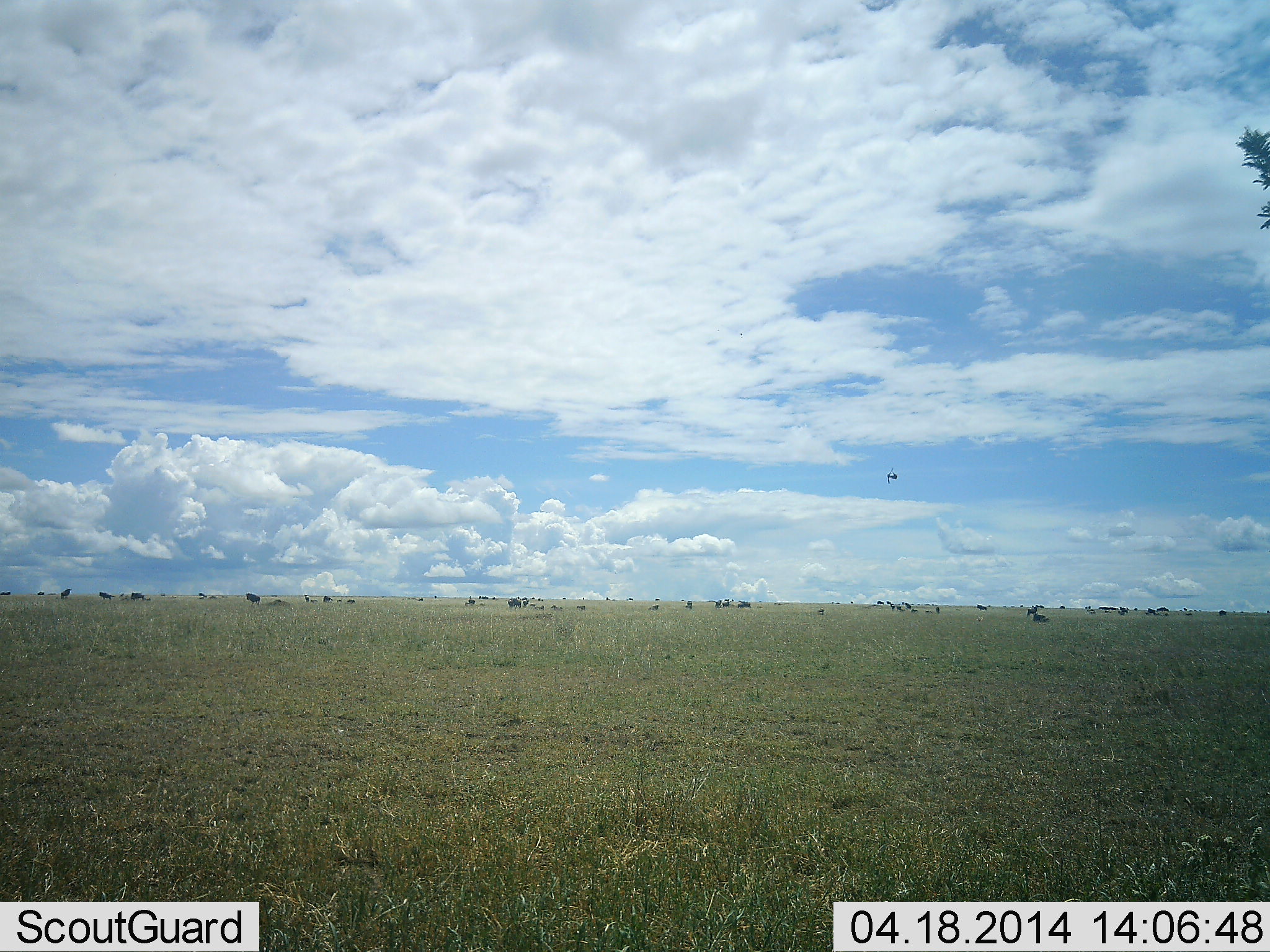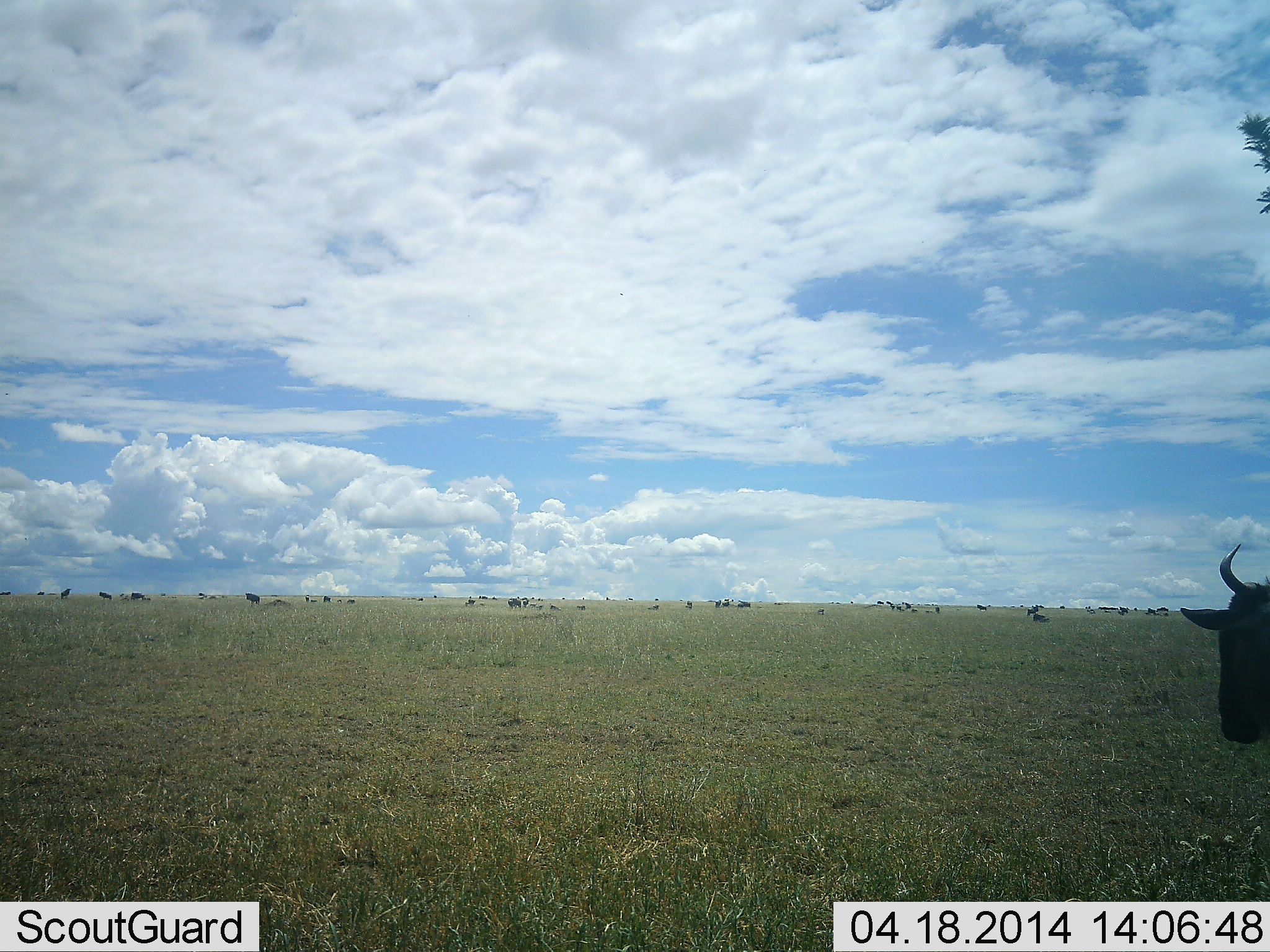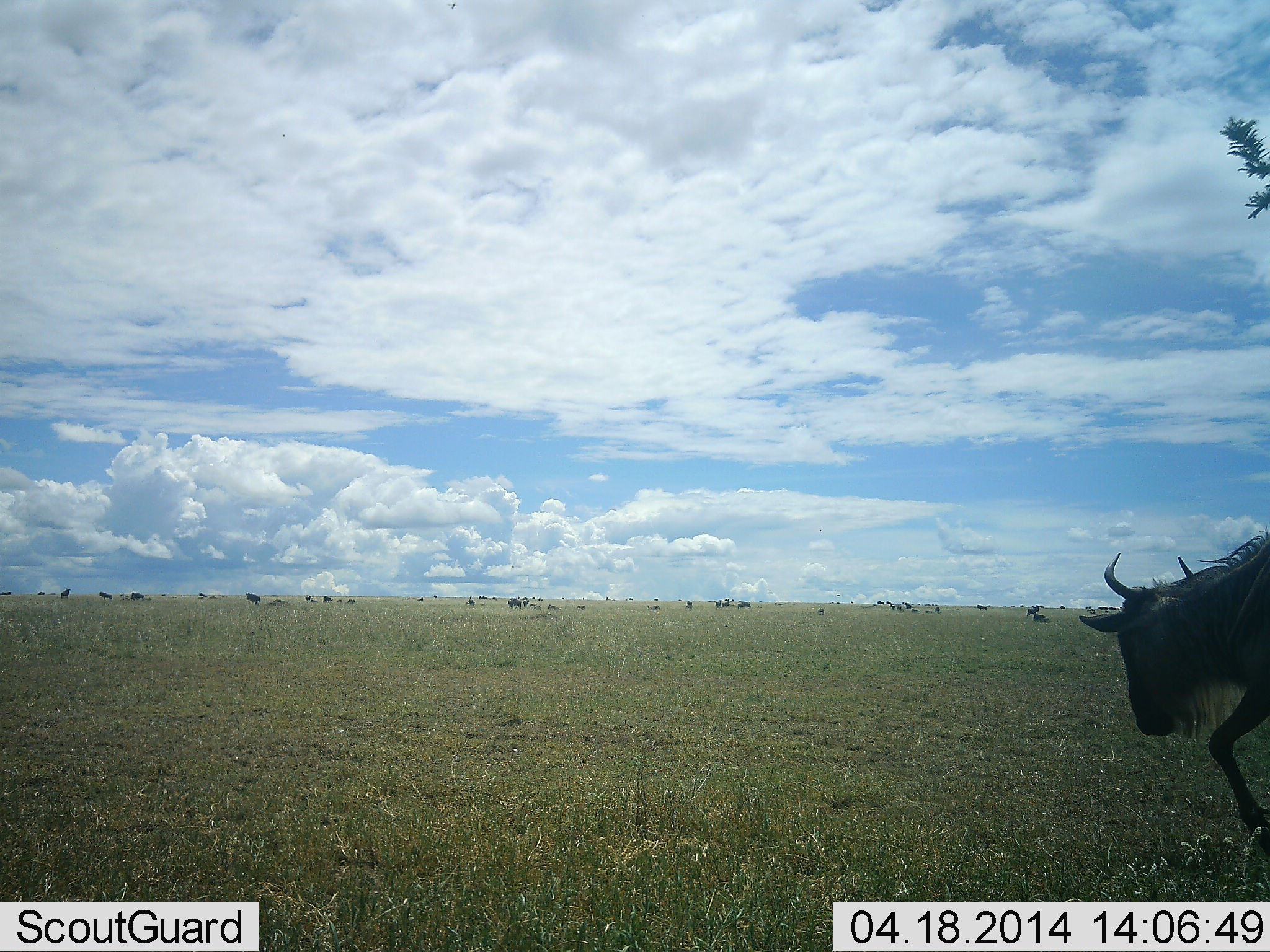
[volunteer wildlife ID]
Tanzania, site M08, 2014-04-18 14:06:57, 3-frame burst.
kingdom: Animalia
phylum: Chordata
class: Mammalia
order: Artiodactyla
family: Bovidae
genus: Connochaetes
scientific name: Connochaetes taurinus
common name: blue wildebeest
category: wildebeest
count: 11-50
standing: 50%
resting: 20%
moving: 70%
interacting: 0%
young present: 0%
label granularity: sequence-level